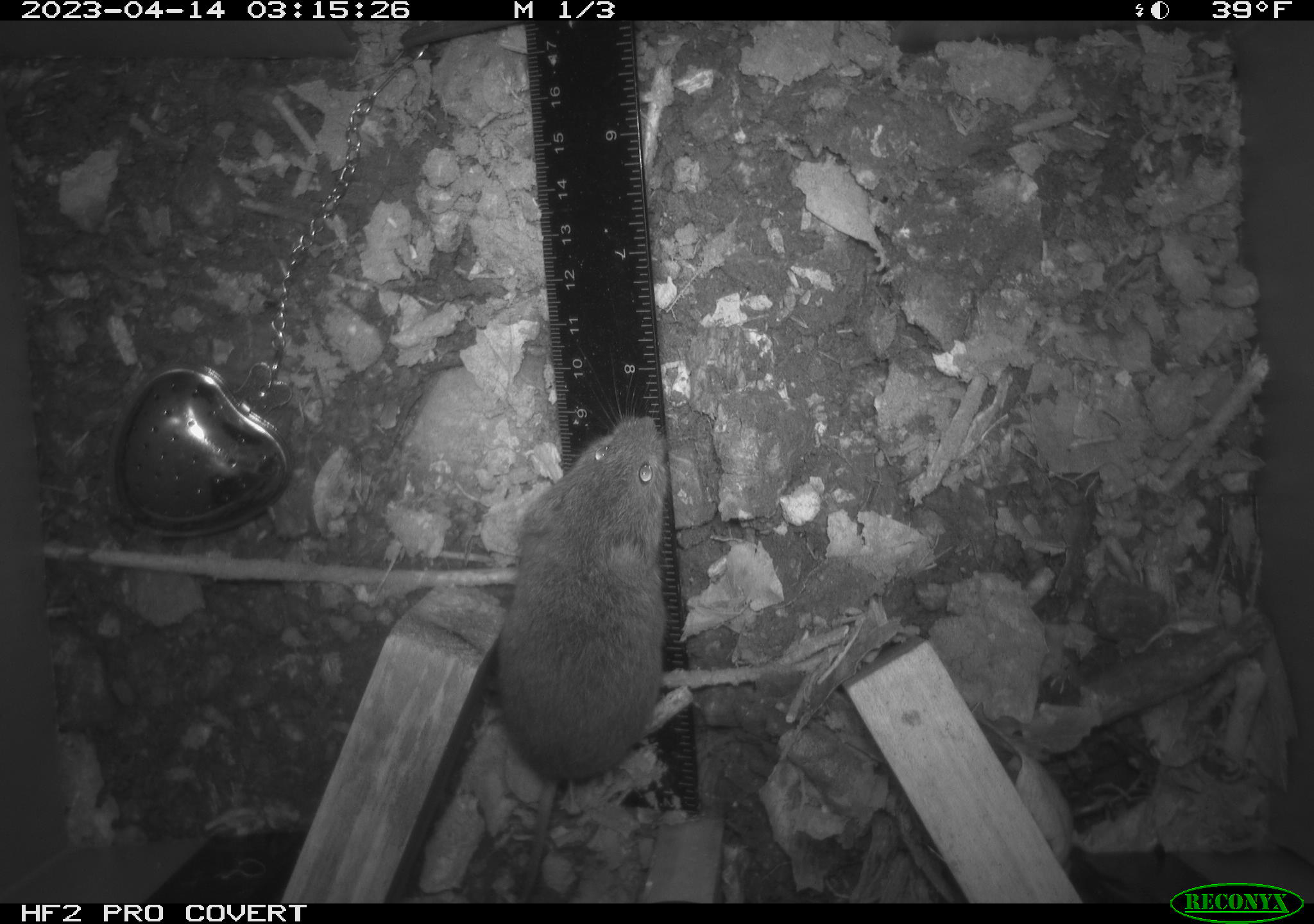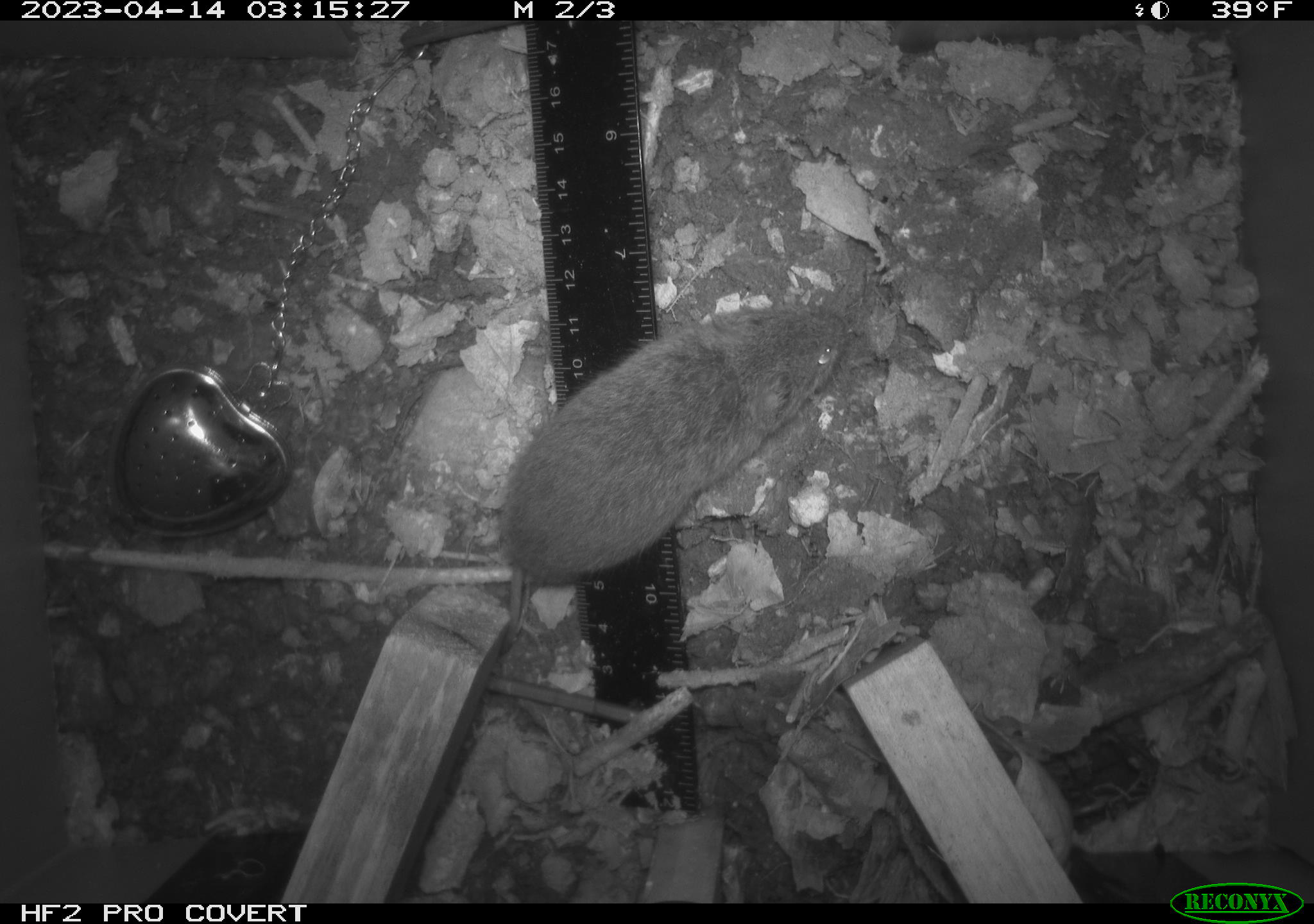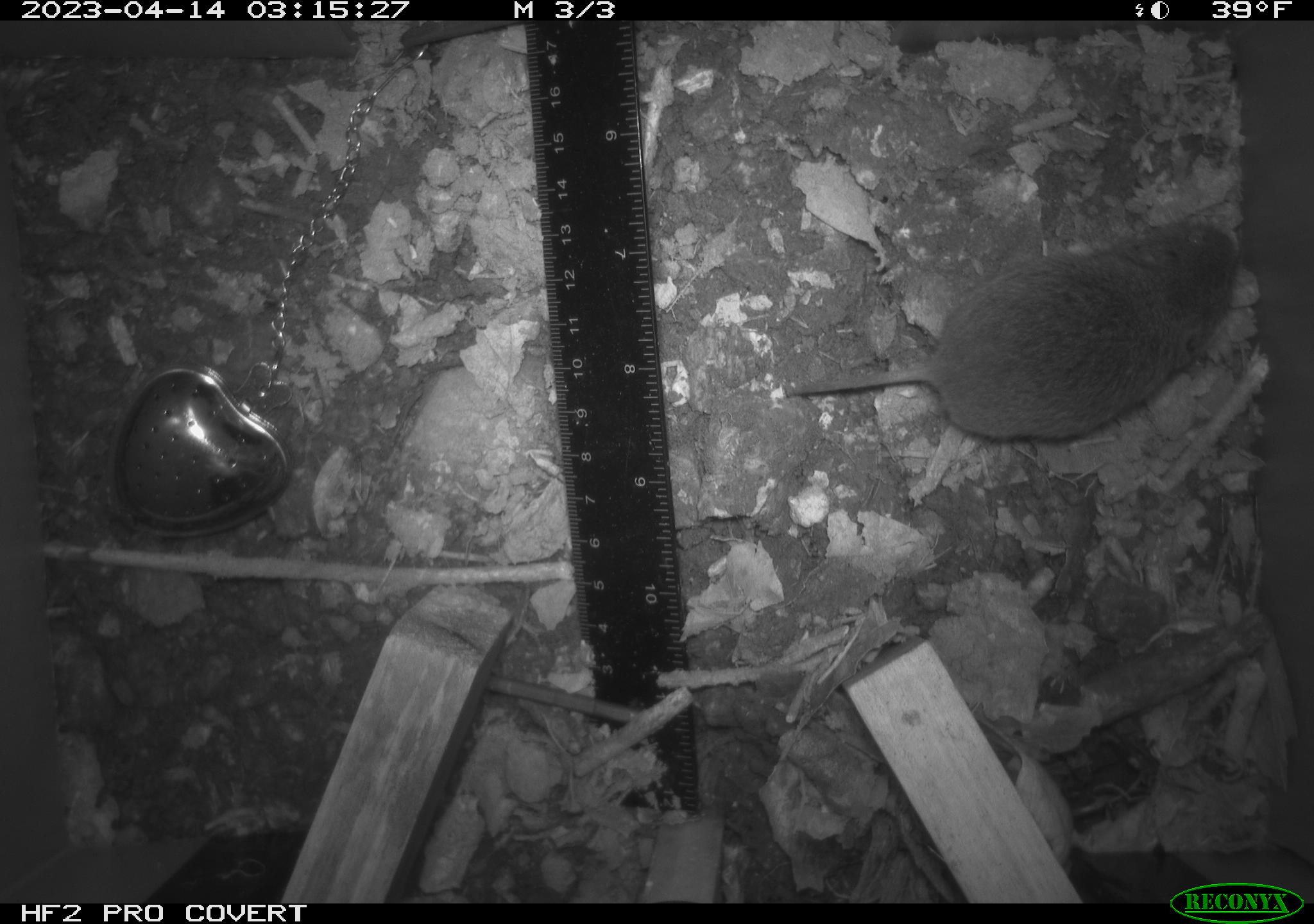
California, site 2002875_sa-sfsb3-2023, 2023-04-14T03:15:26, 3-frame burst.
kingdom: Animalia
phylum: Chordata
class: Mammalia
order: Rodentia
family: Cricetidae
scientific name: Arvicolinae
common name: voles, lemmings, and muskrats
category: arvicolinae subfamily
Arvicolinae subfamily (voles, lemmings, and muskrats) (Arvicolinae).